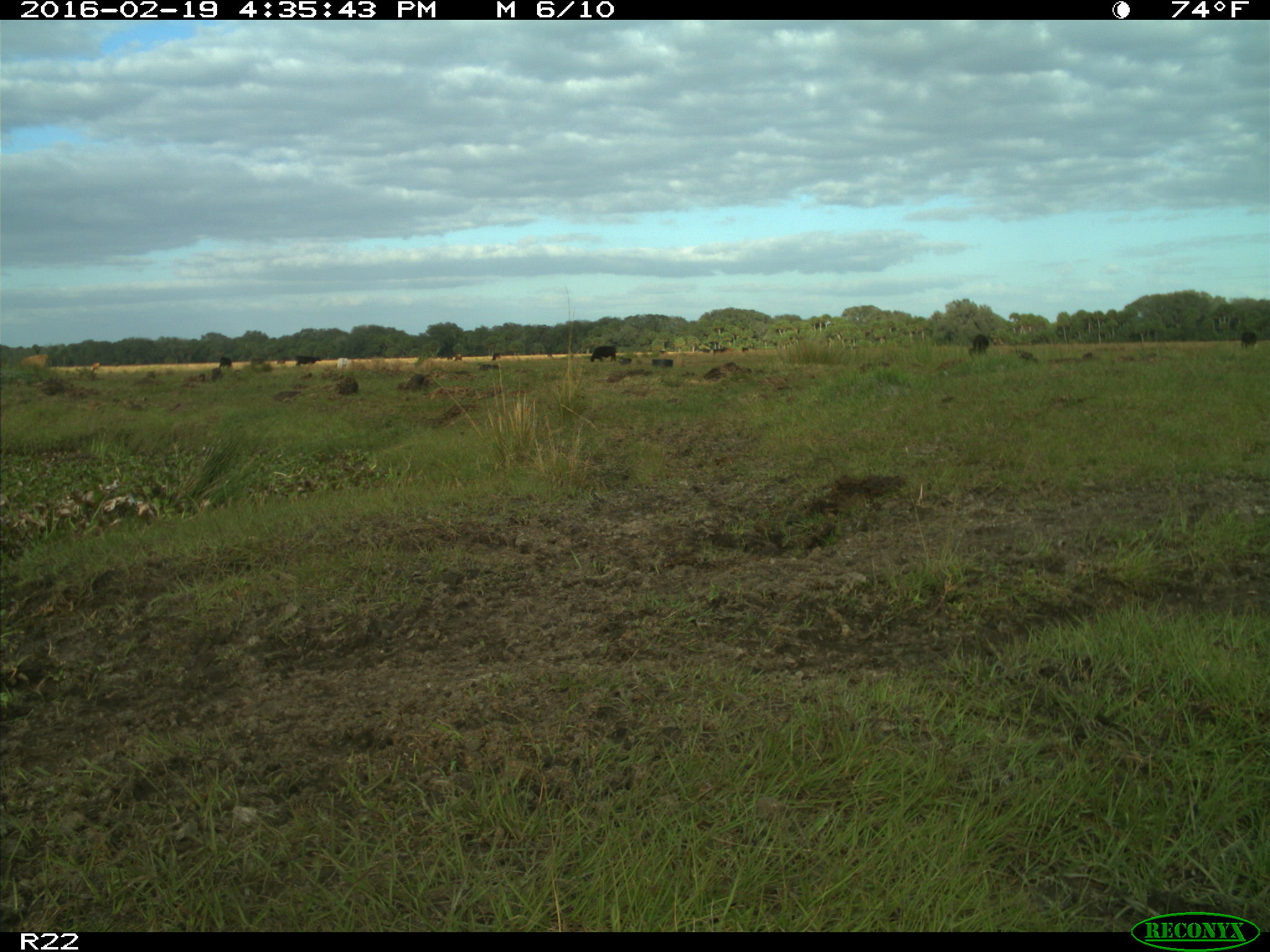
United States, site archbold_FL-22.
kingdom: Animalia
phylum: Chordata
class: Mammalia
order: Artiodactyla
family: Bovidae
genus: Bos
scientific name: Bos taurus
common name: domestic cow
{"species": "Bos taurus (domestic cow)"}